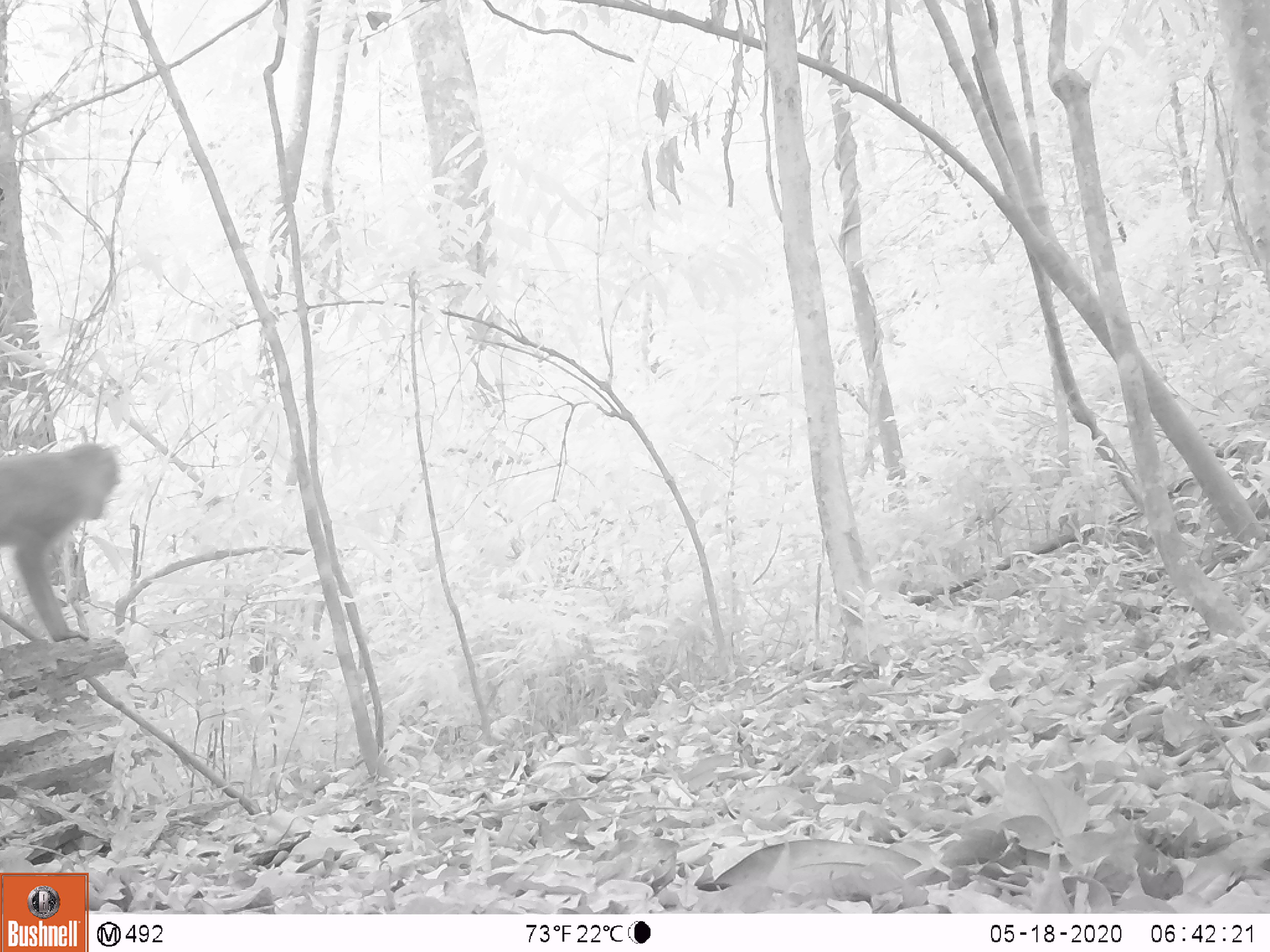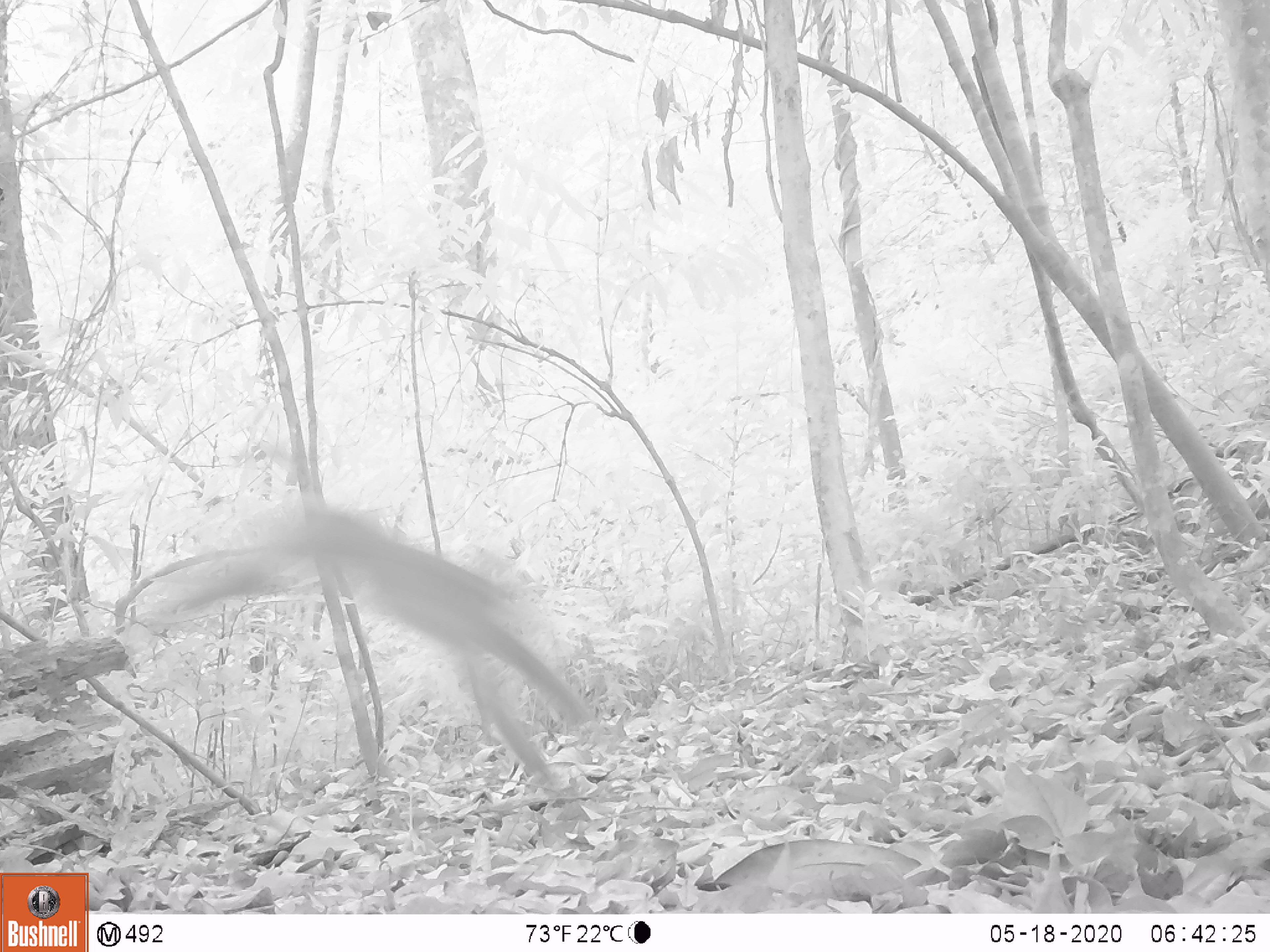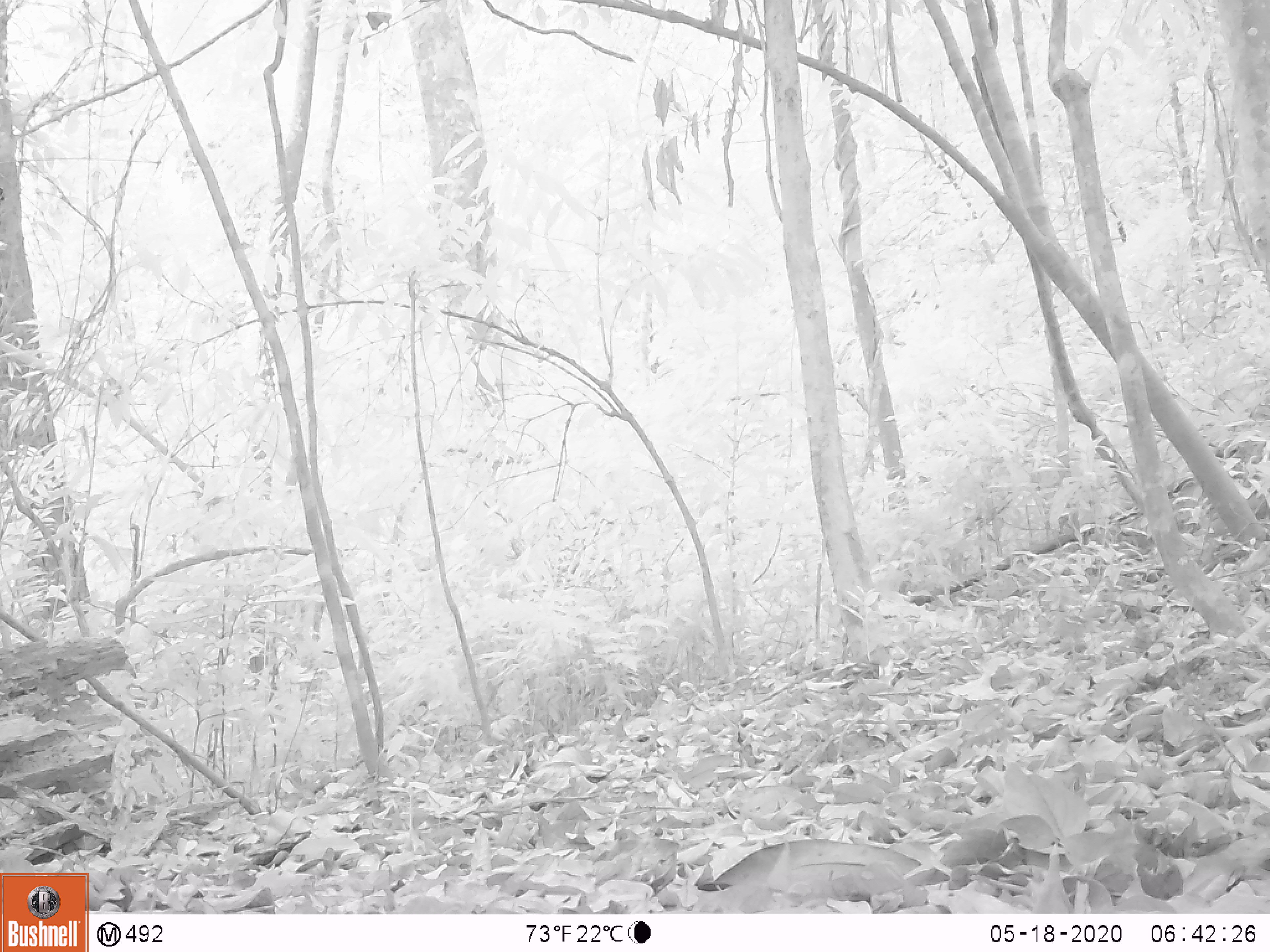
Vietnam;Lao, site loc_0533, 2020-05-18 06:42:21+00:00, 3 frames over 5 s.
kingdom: Animalia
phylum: Chordata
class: Mammalia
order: Primates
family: Cercopithecidae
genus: Macaca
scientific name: Macaca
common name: macaques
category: assam or rhesus macaque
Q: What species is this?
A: Assam or rhesus macaque (macaques) (Macaca).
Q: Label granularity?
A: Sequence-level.